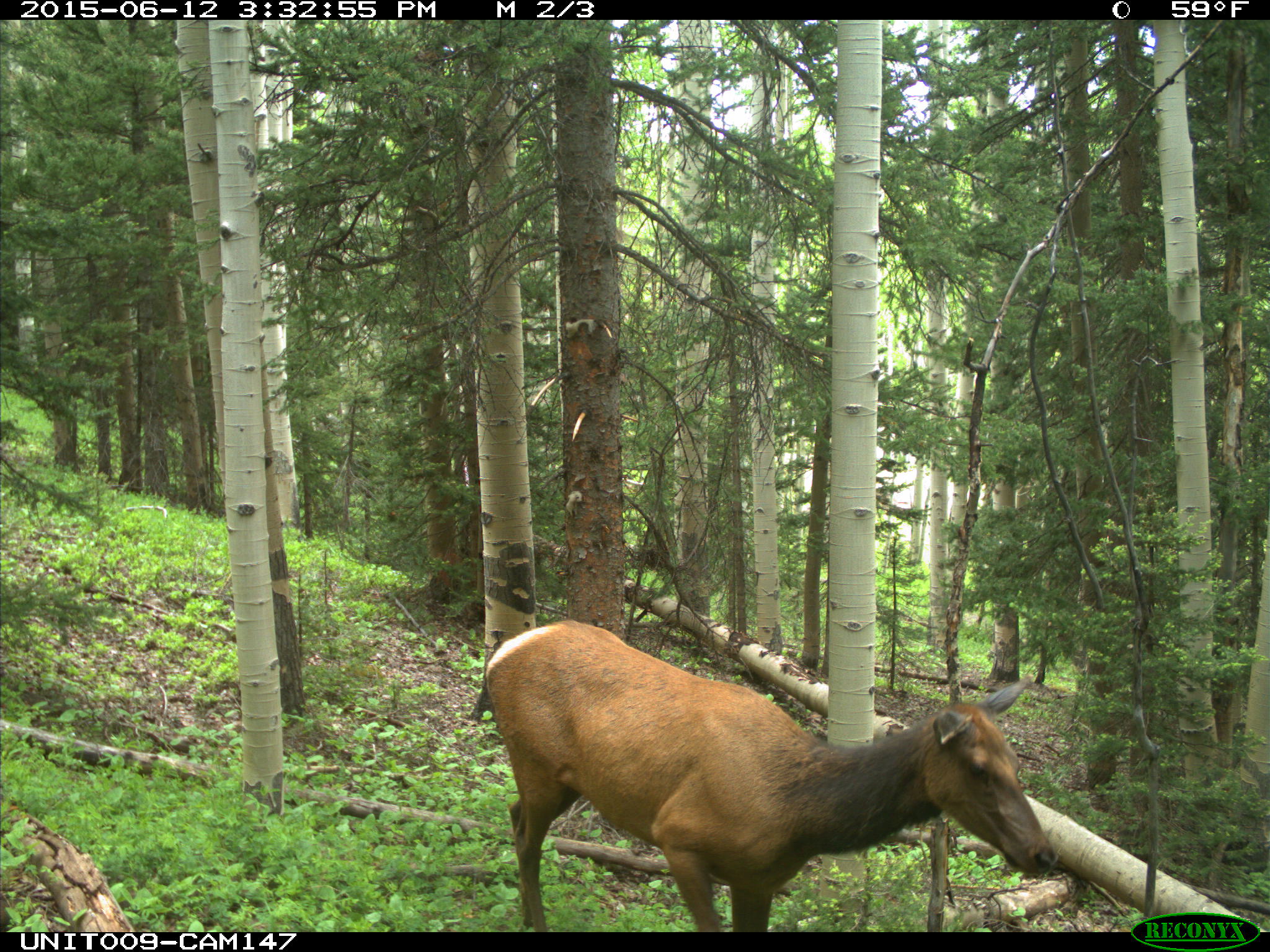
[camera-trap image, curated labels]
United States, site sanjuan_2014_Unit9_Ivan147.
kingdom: Animalia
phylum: Chordata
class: Mammalia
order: Artiodactyla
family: Cervidae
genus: Cervus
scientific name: Cervus elaphus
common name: red deer